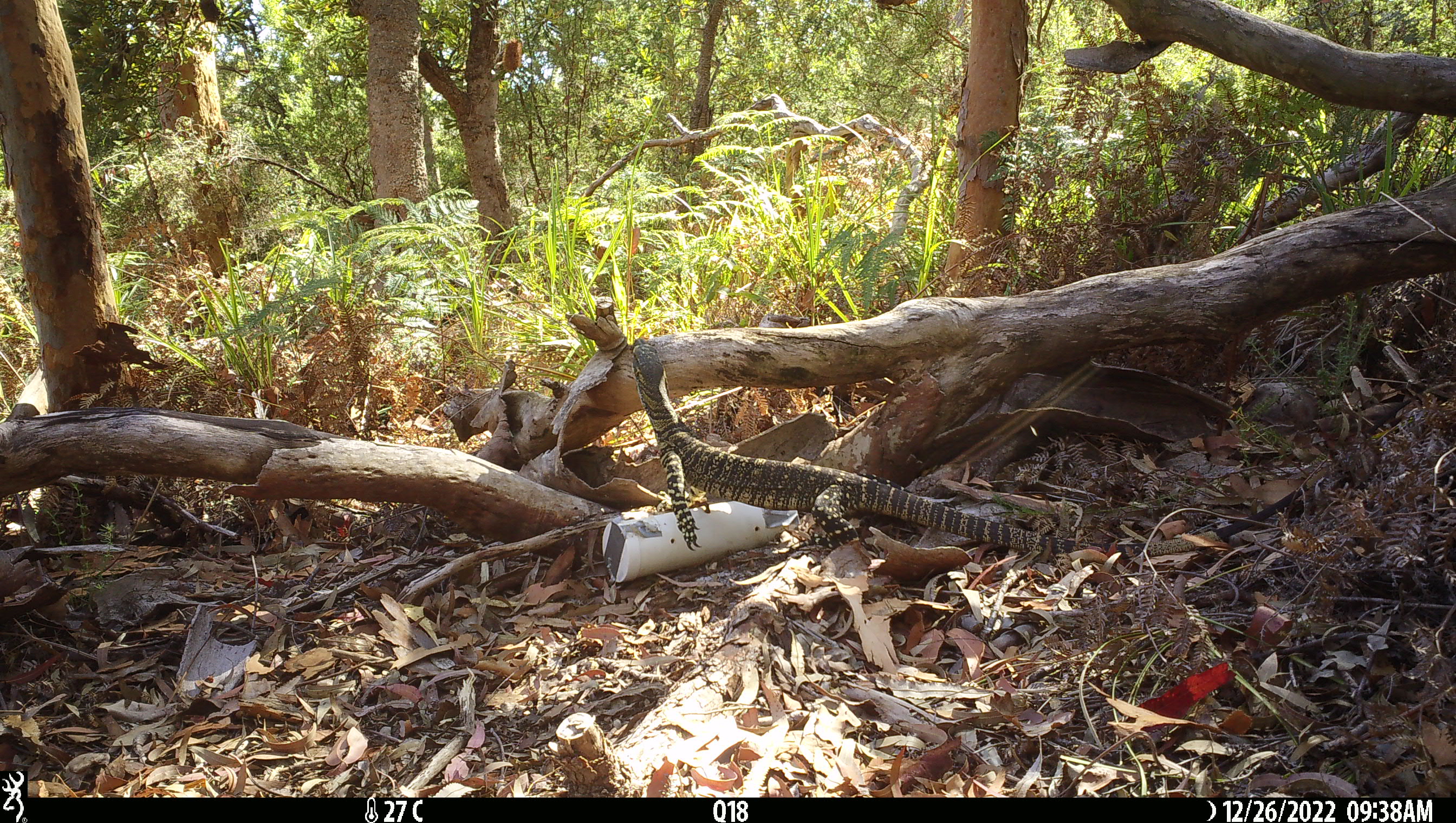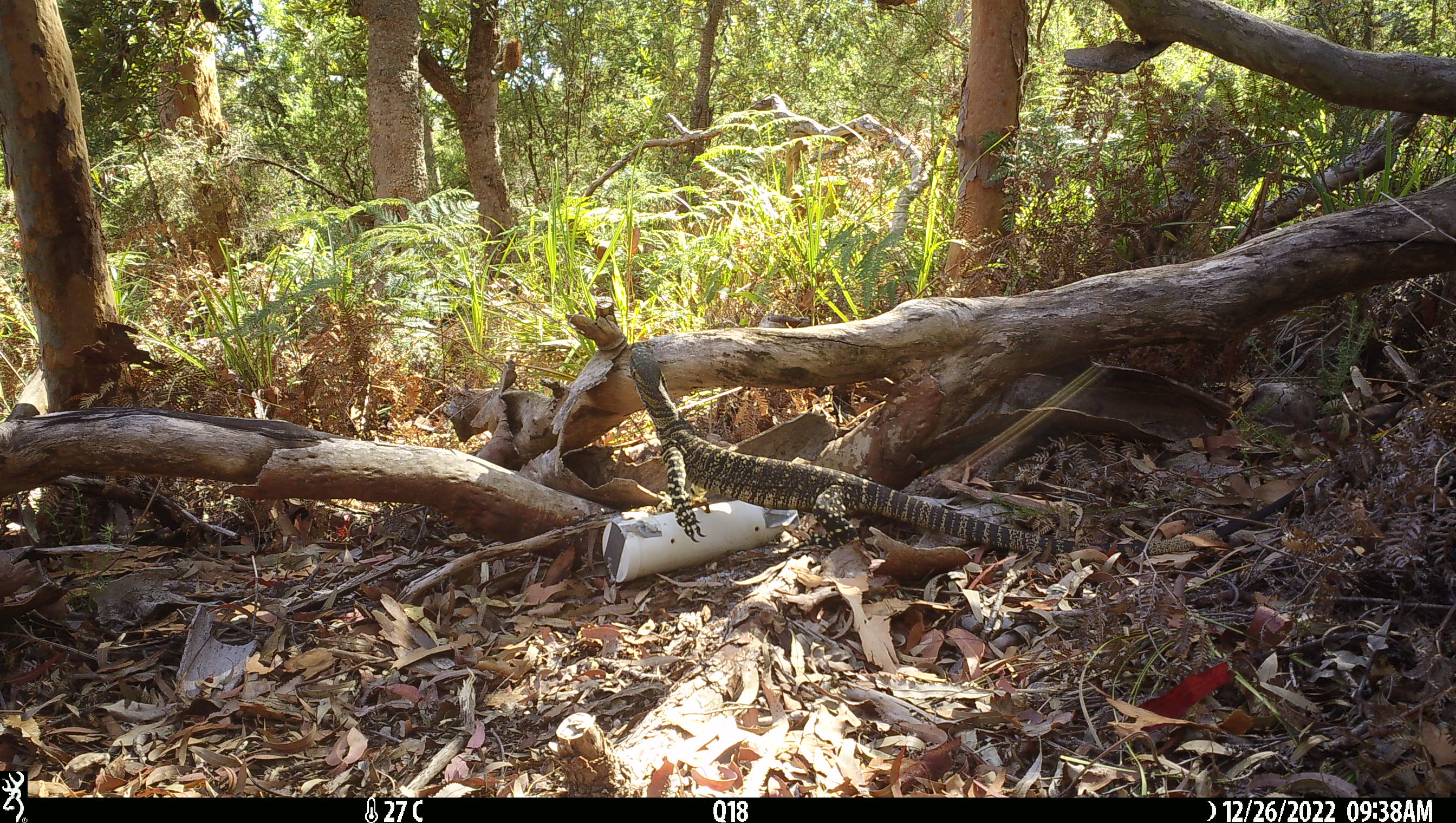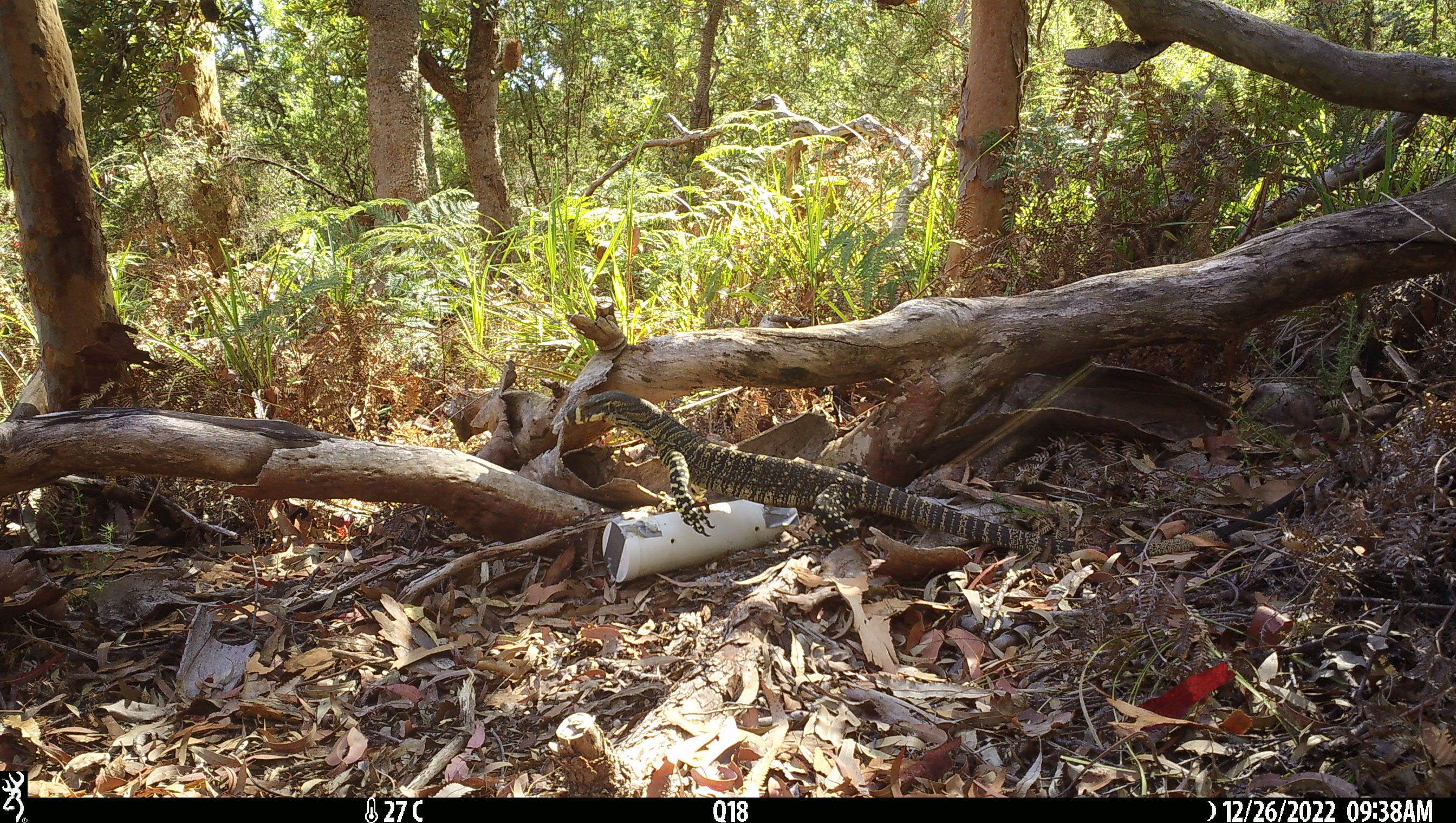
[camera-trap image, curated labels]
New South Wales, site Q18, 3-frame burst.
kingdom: Animalia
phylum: Chordata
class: Reptilia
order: Squamata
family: Varanidae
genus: Varanus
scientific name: Varanus varius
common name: lace monitor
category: goanna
Goanna (lace monitor) (Varanus varius).